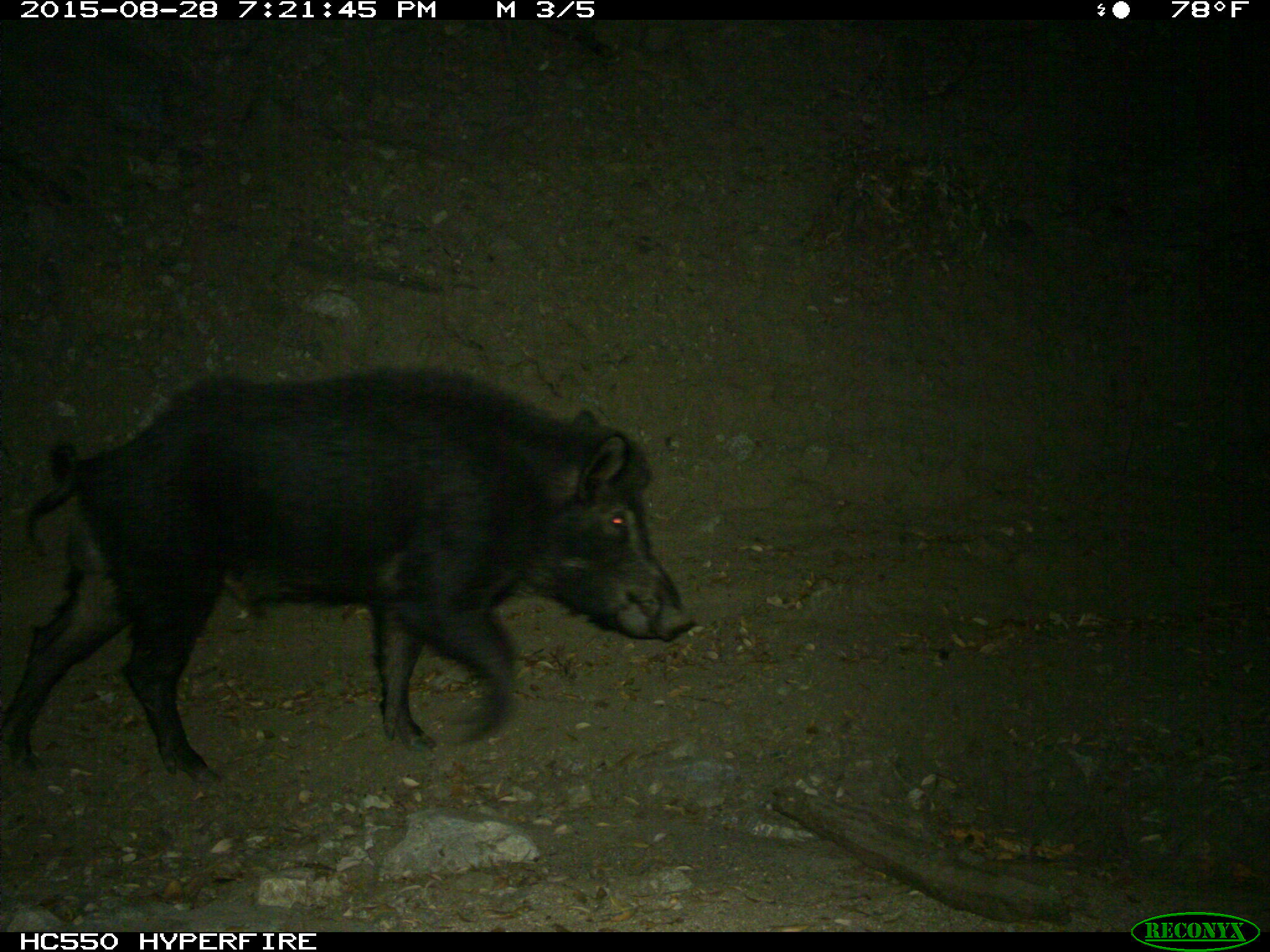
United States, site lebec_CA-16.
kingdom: Animalia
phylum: Chordata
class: Mammalia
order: Artiodactyla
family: Suidae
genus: Sus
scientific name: Sus scrofa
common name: wild boar